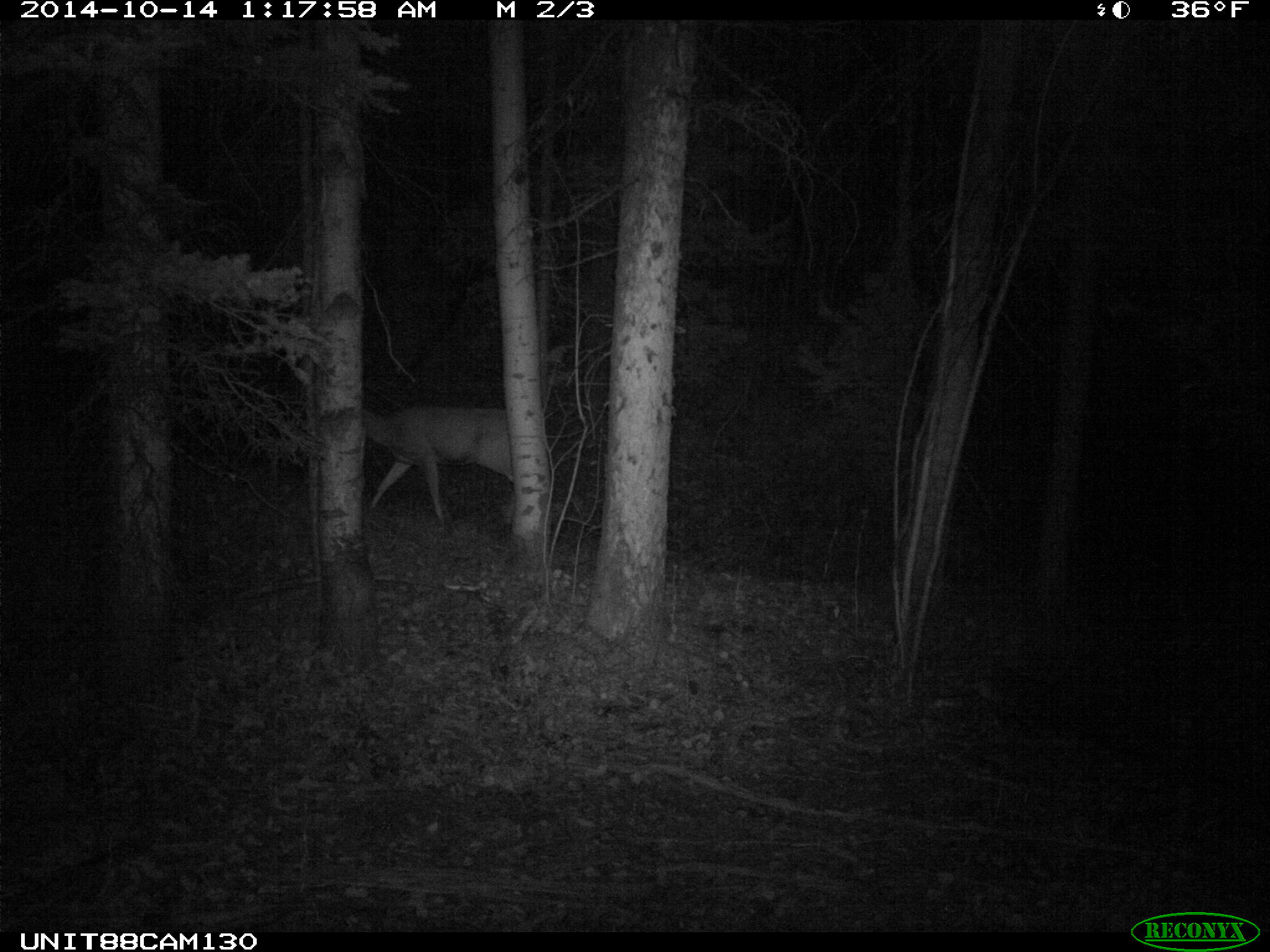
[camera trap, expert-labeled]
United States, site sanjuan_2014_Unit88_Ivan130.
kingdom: Animalia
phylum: Chordata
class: Mammalia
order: Artiodactyla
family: Cervidae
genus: Odocoileus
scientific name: Odocoileus hemionus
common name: mule deer